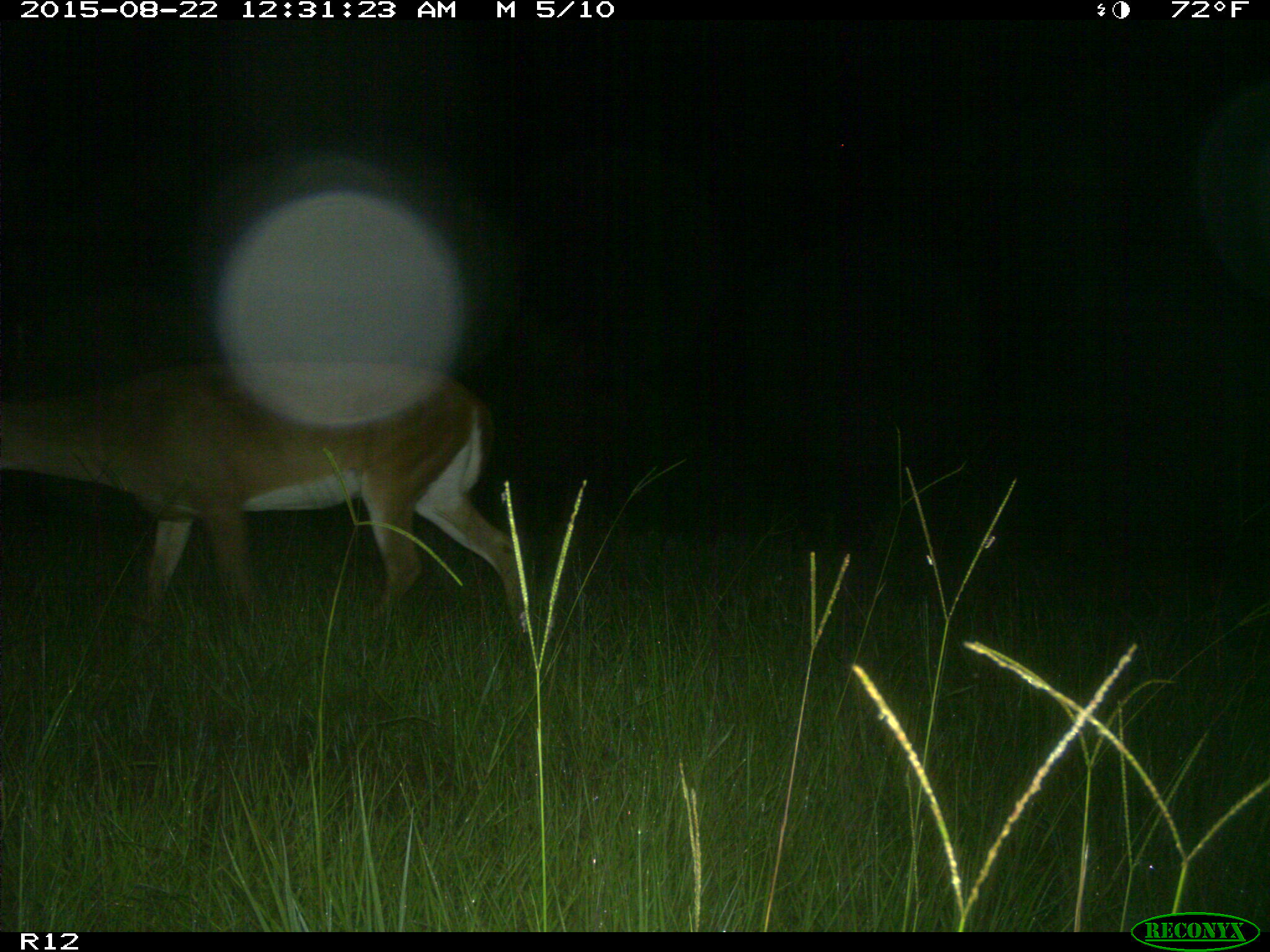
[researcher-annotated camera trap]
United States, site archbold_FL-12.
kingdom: Animalia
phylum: Chordata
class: Mammalia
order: Artiodactyla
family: Cervidae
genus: Odocoileus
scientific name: Odocoileus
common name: deer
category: unidentified deer